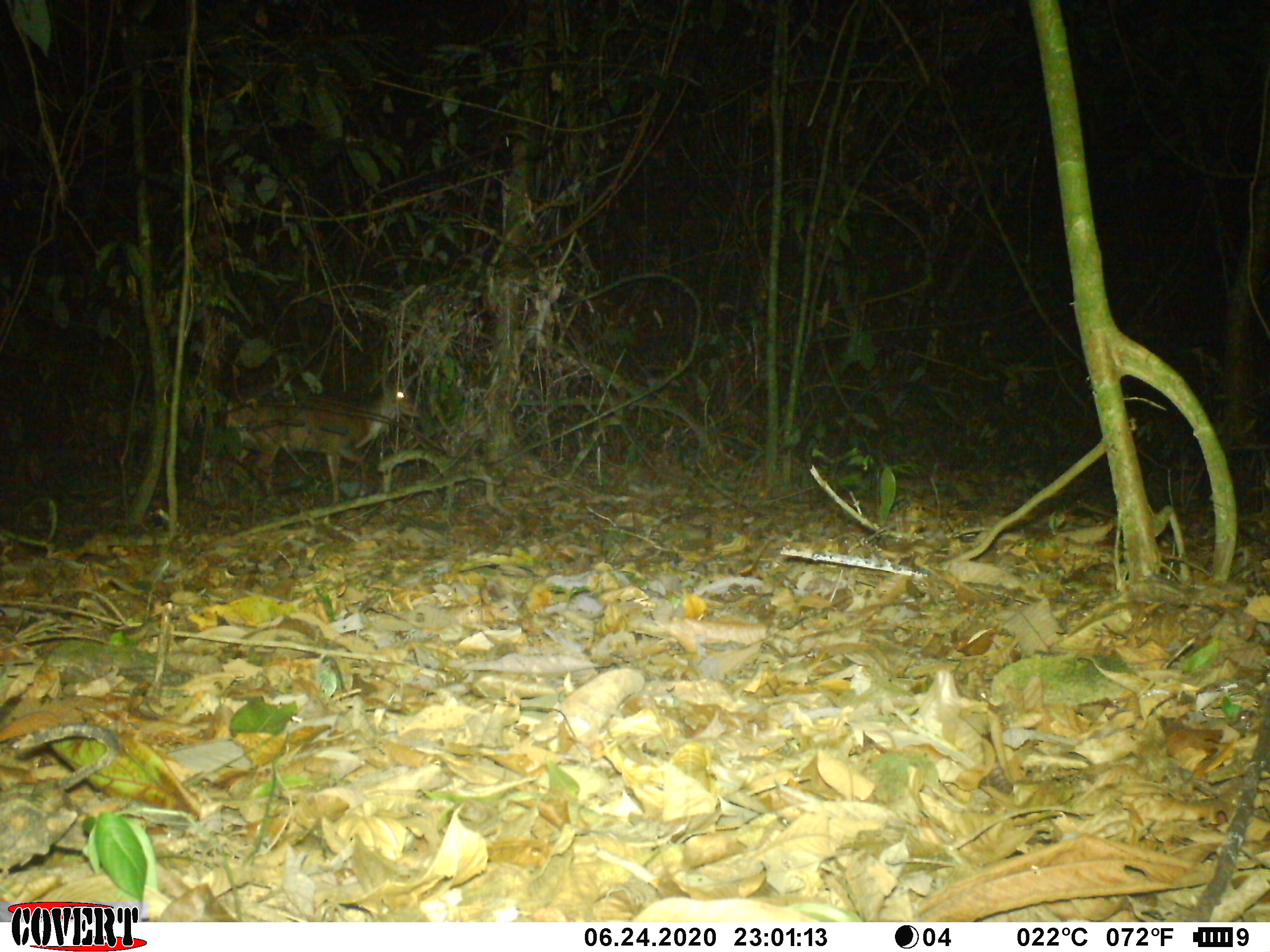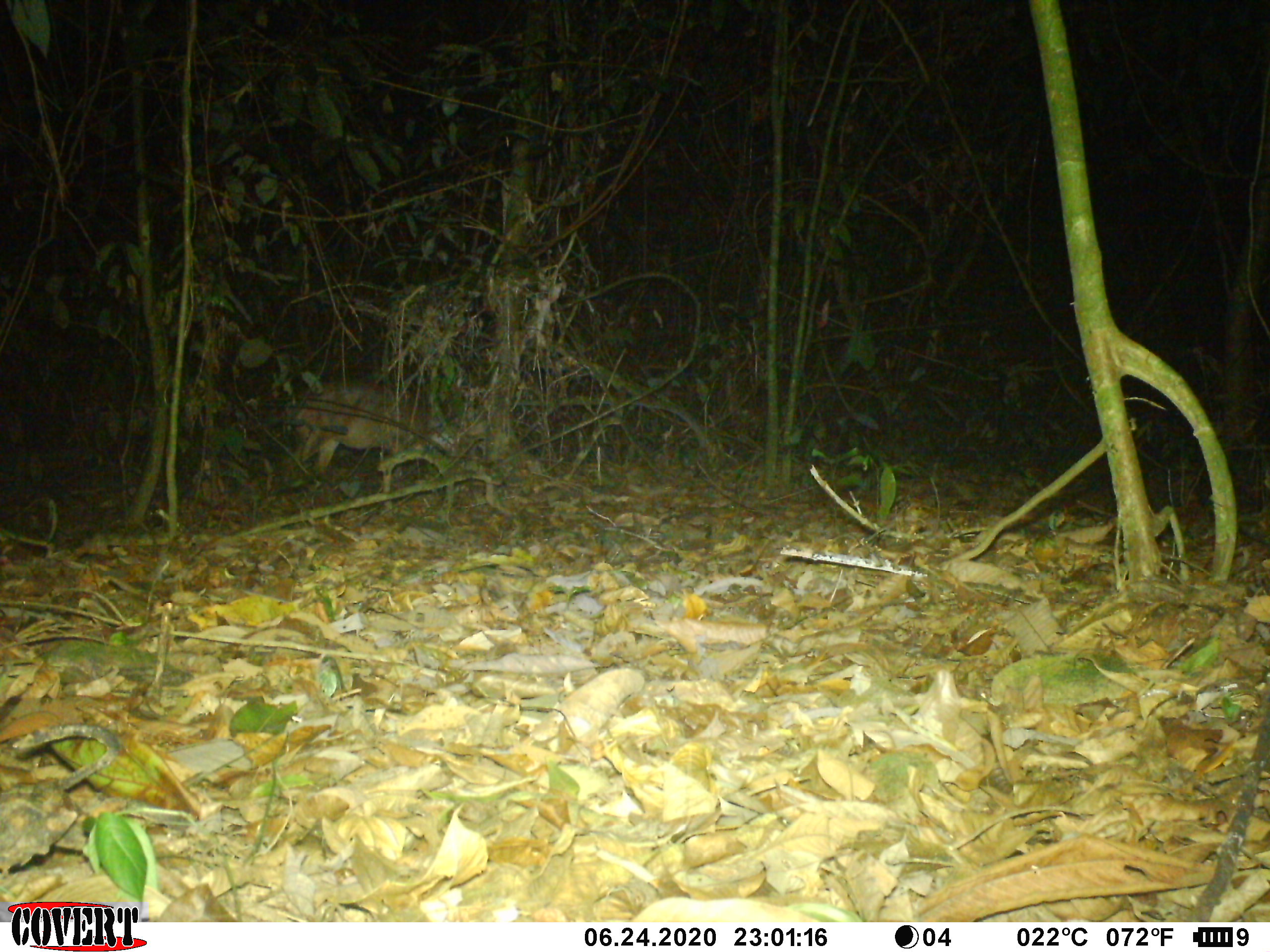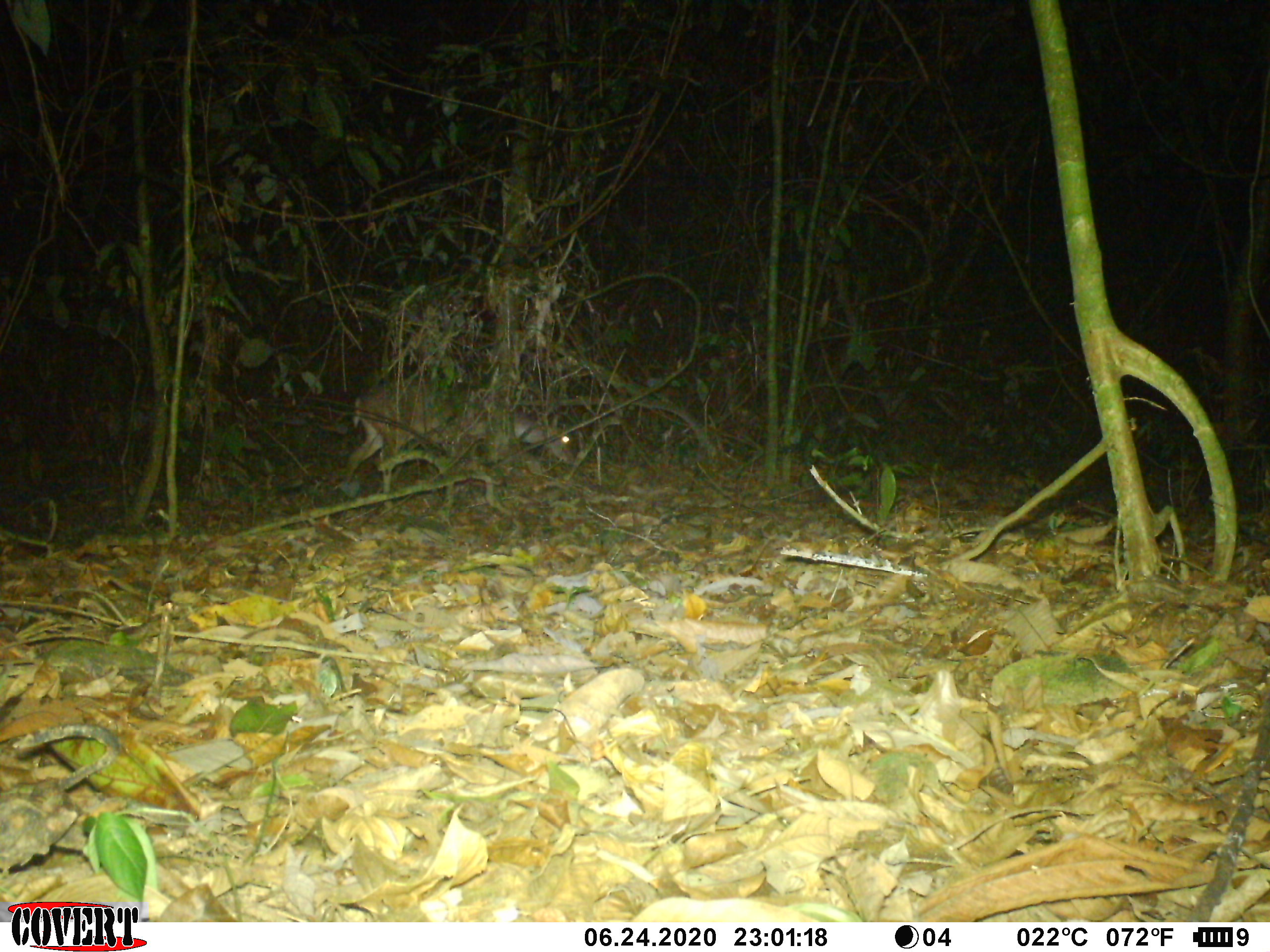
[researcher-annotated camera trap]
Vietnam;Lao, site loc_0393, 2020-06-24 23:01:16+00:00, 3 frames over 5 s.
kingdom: Animalia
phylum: Chordata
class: Mammalia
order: Artiodactyla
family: Cervidae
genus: Muntiacus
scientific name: Muntiacus vuquangensis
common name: large-antlered muntjac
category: large antlered muntjac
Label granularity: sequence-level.